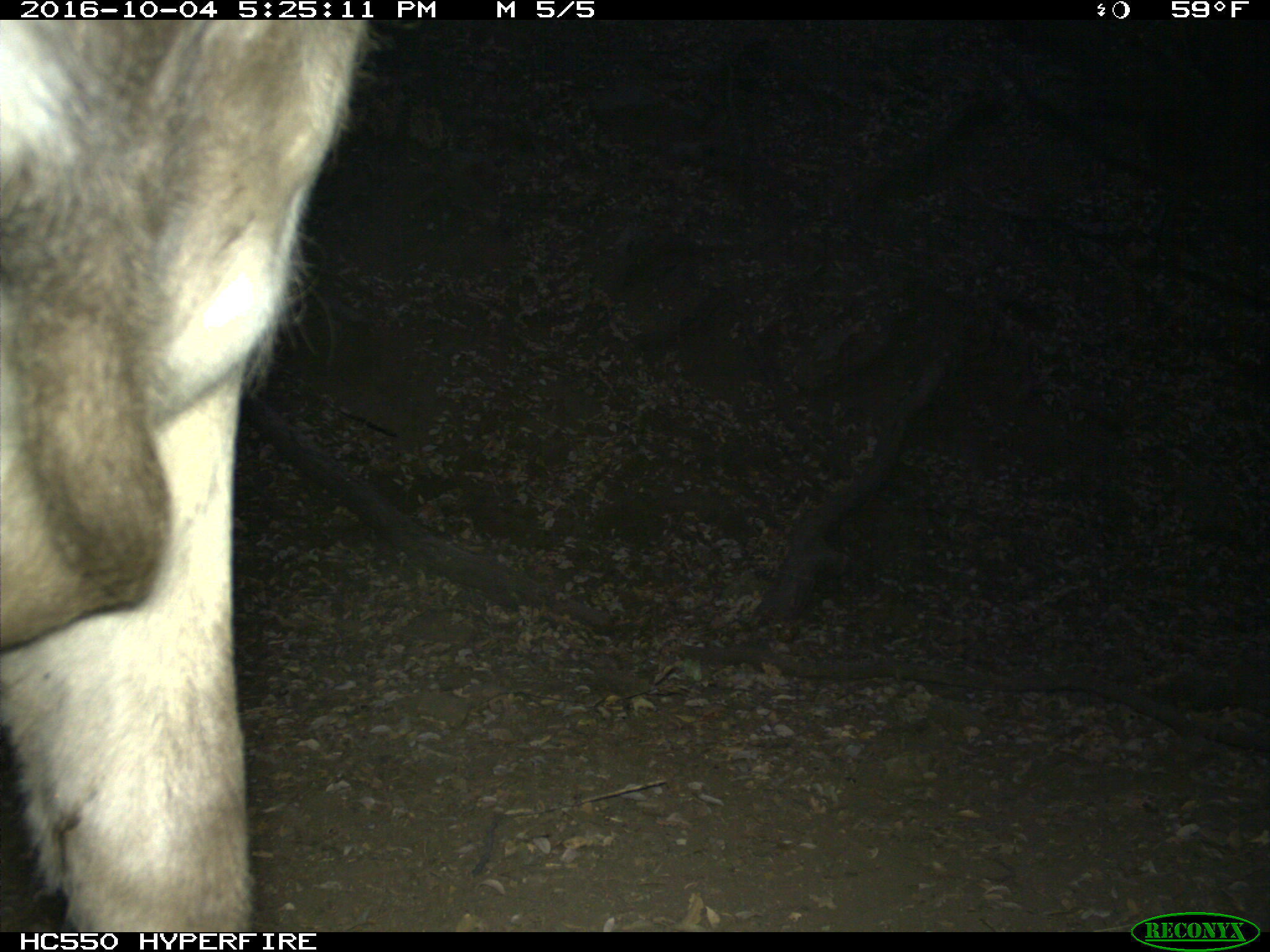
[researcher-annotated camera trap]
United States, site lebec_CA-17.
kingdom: Animalia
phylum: Chordata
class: Mammalia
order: Artiodactyla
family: Bovidae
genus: Bos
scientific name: Bos taurus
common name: domestic cow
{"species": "Bos taurus (domestic cow)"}